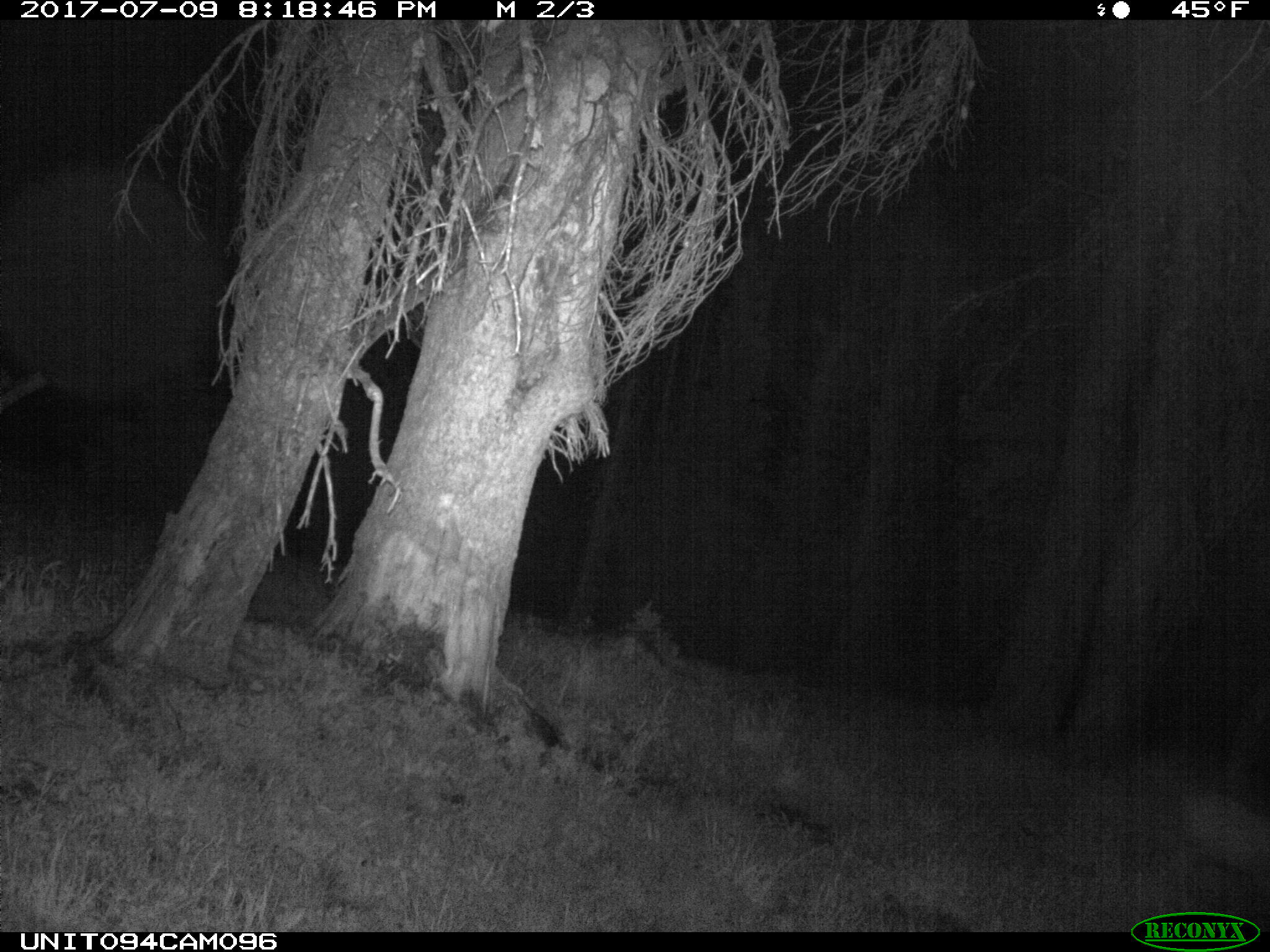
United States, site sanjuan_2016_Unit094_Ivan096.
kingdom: Animalia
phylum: Chordata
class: Mammalia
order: Artiodactyla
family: Cervidae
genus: Odocoileus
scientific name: Odocoileus hemionus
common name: mule deer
Odocoileus hemionus (mule deer).